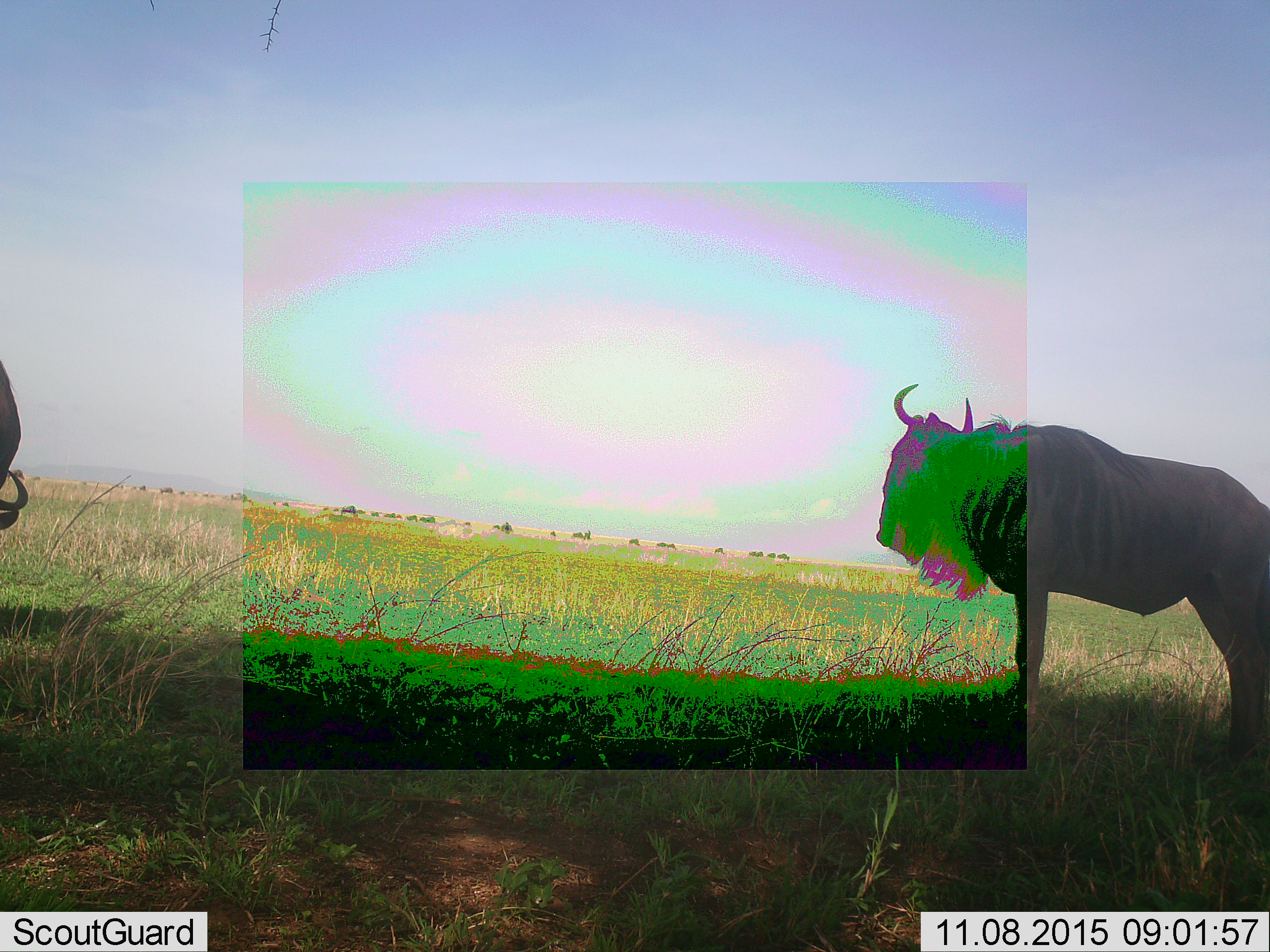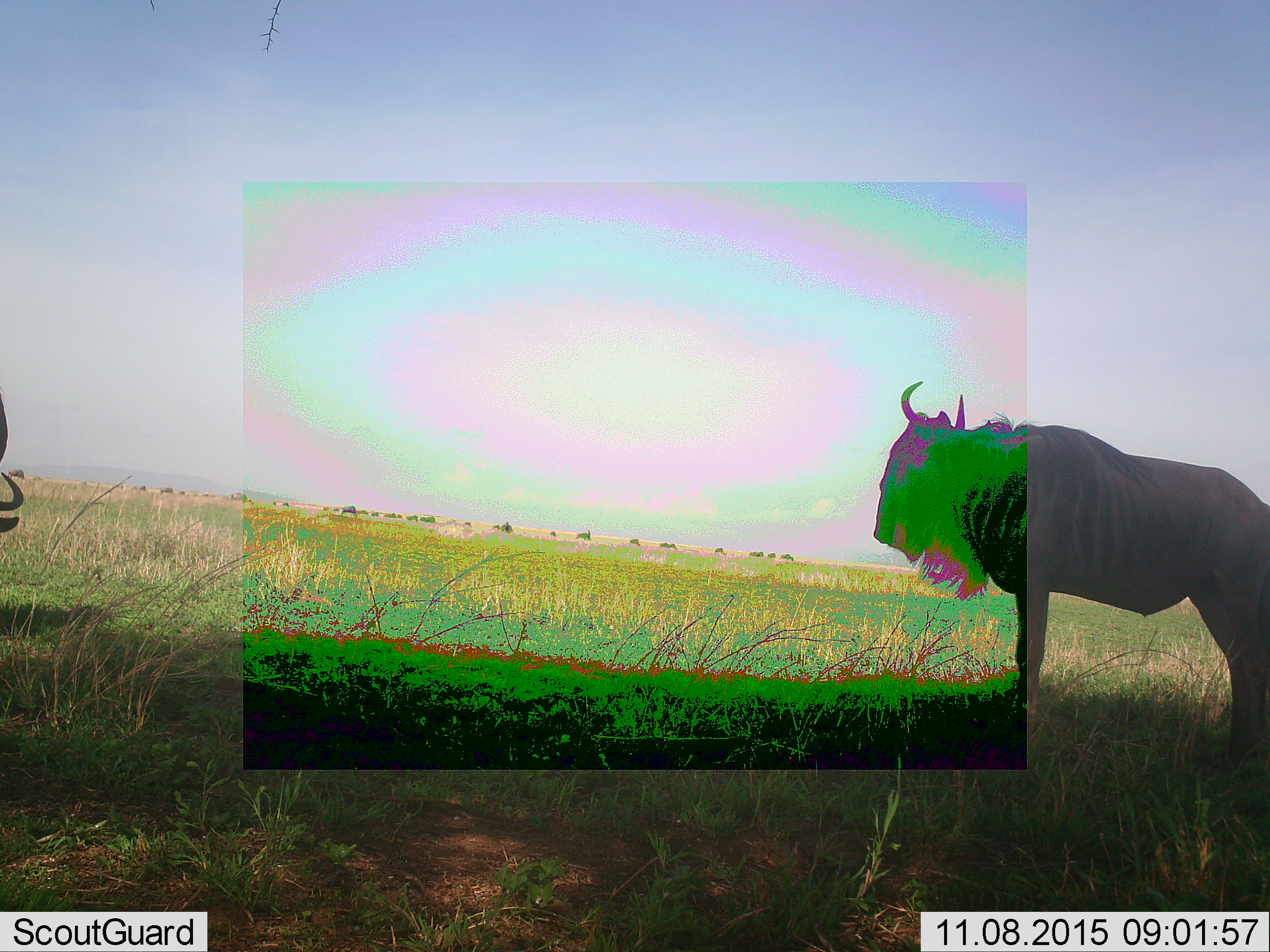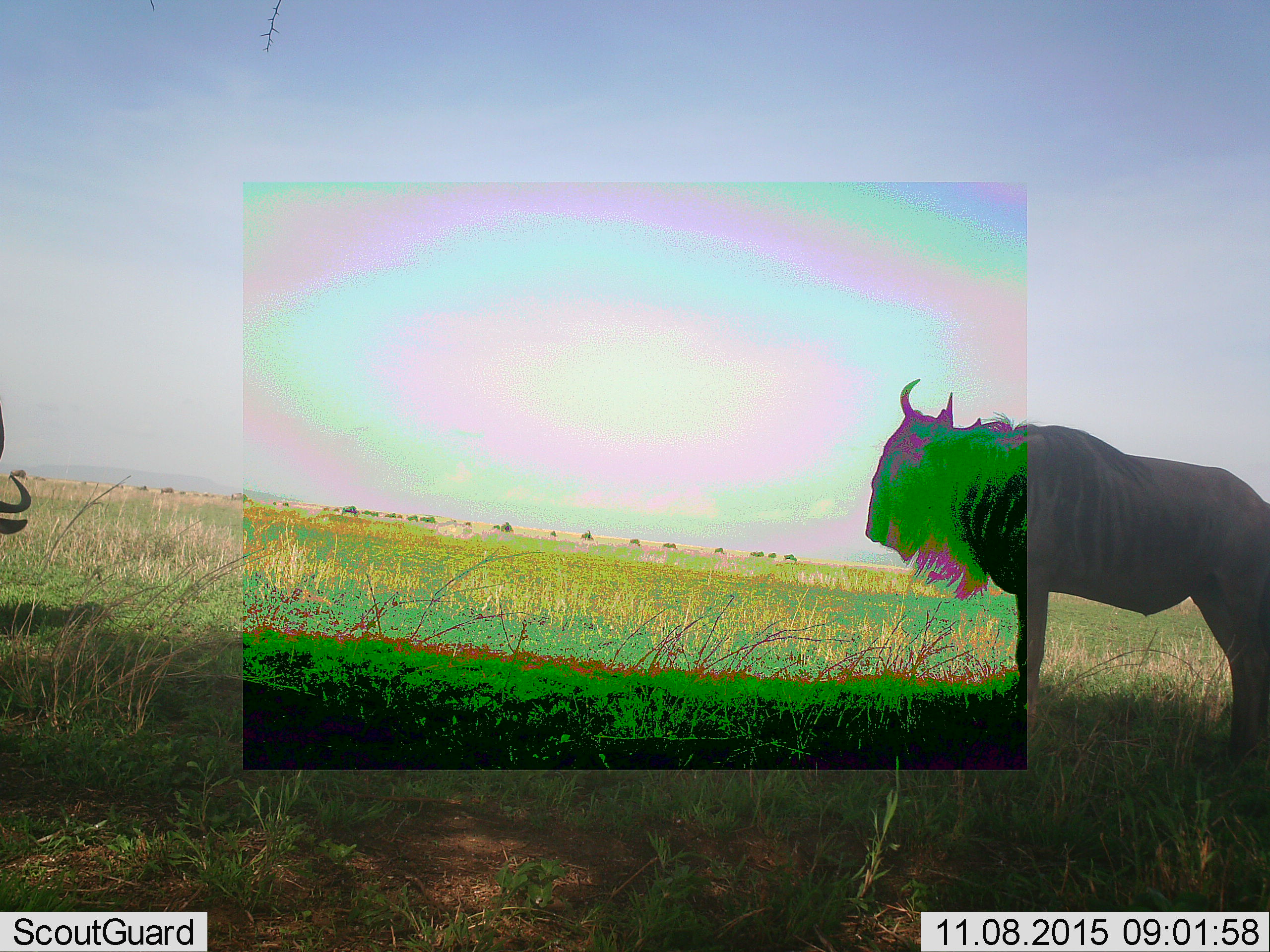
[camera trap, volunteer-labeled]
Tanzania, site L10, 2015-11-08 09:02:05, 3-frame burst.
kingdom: Animalia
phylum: Chordata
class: Mammalia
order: Artiodactyla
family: Bovidae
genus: Connochaetes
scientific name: Connochaetes taurinus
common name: blue wildebeest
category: wildebeest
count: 11-50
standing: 100%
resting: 0%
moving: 38%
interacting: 0%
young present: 0%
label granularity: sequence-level